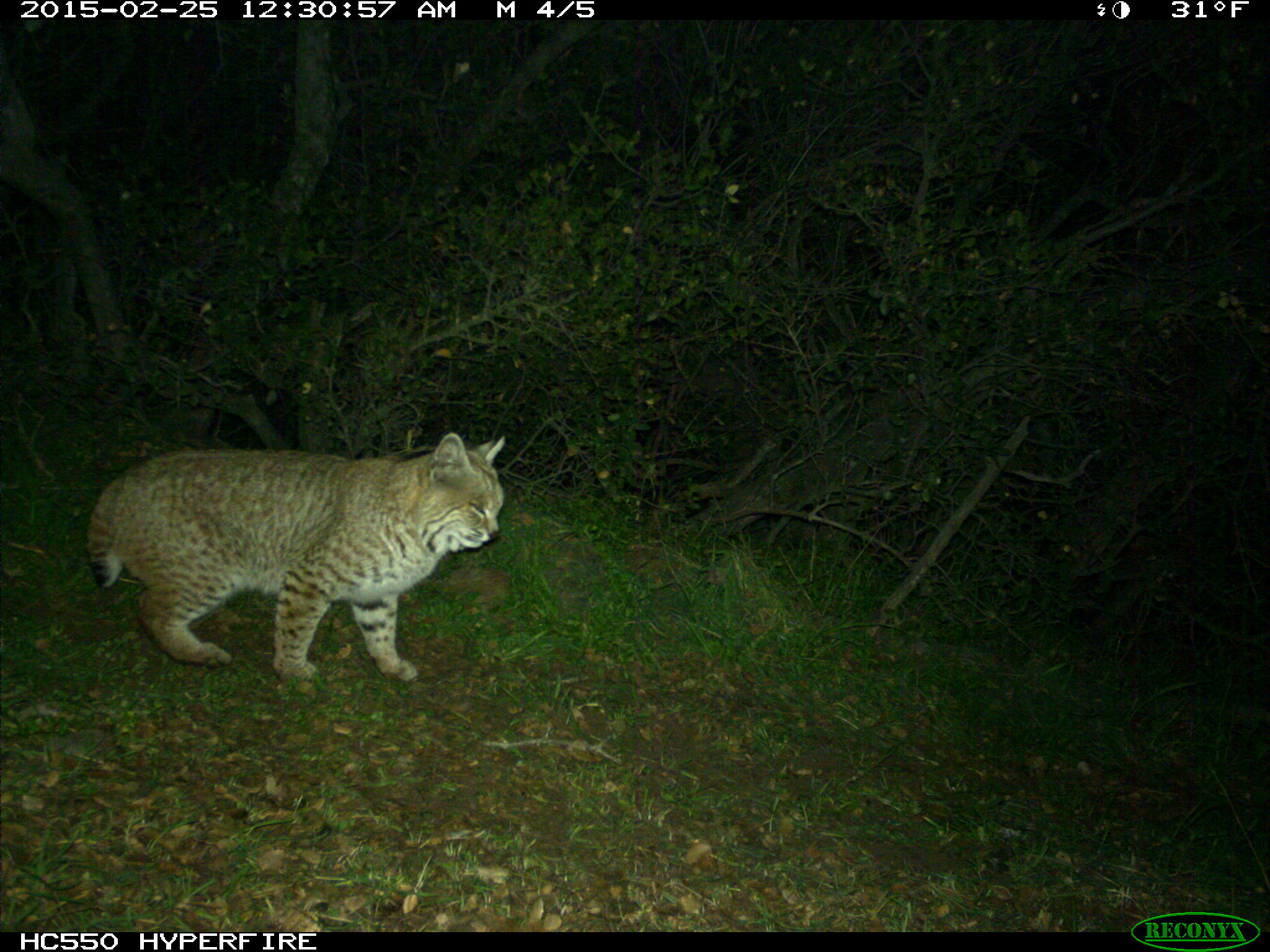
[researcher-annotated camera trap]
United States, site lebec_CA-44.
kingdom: Animalia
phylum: Chordata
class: Mammalia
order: Carnivora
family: Felidae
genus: Lynx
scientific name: Lynx rufus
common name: bobcat